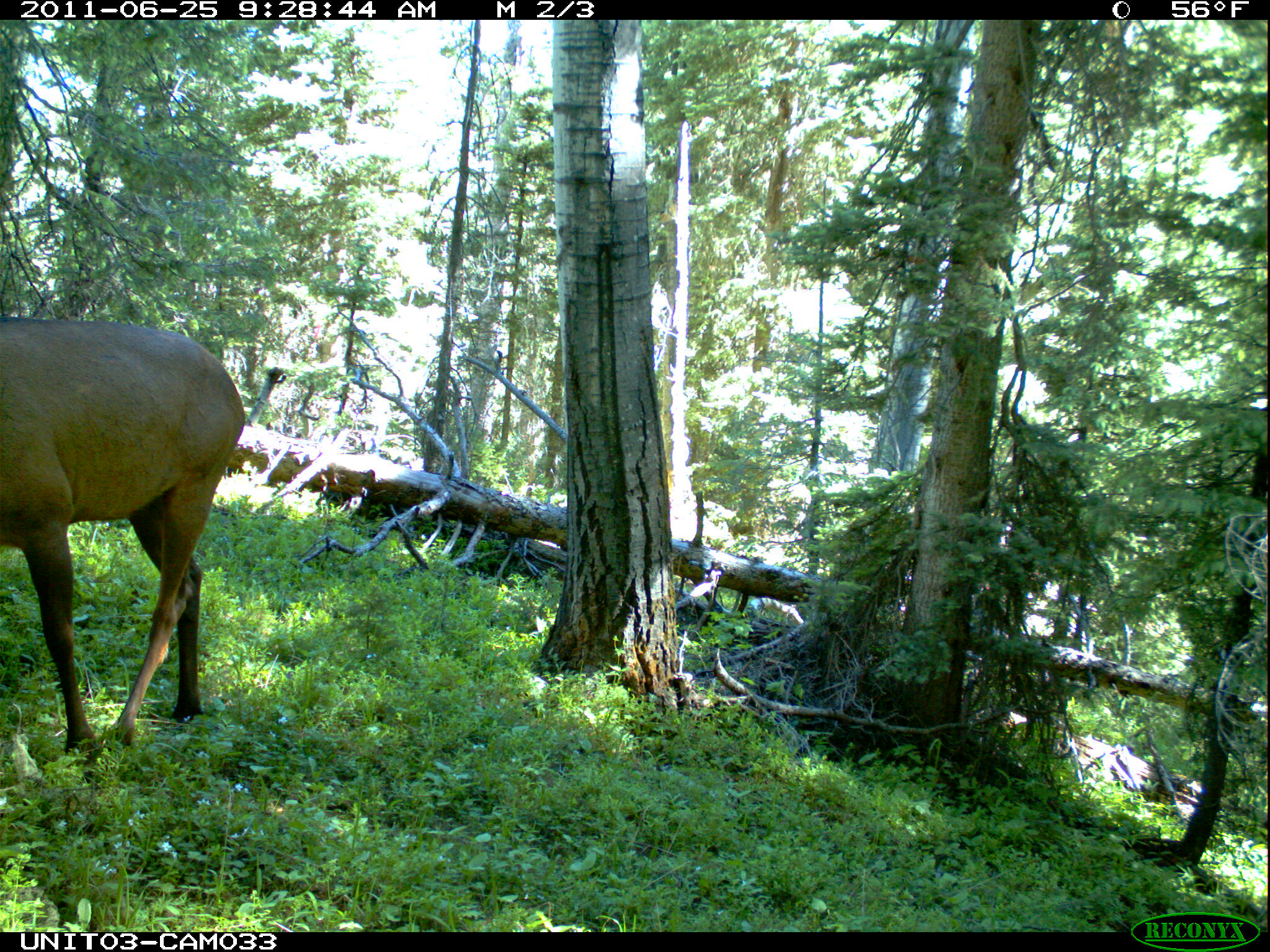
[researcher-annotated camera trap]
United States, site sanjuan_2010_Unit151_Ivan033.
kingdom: Animalia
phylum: Chordata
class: Mammalia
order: Artiodactyla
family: Cervidae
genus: Cervus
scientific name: Cervus elaphus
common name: red deer